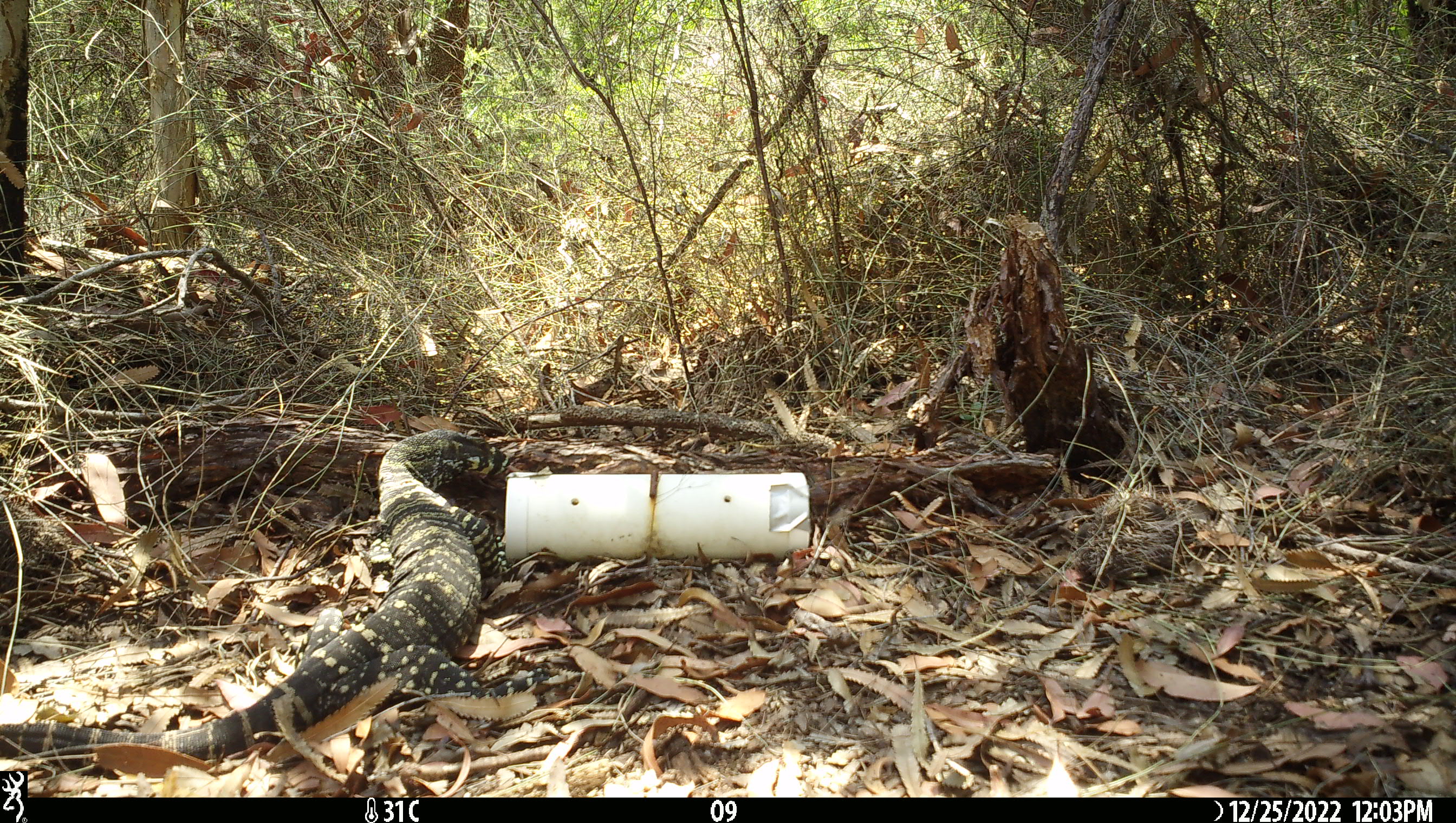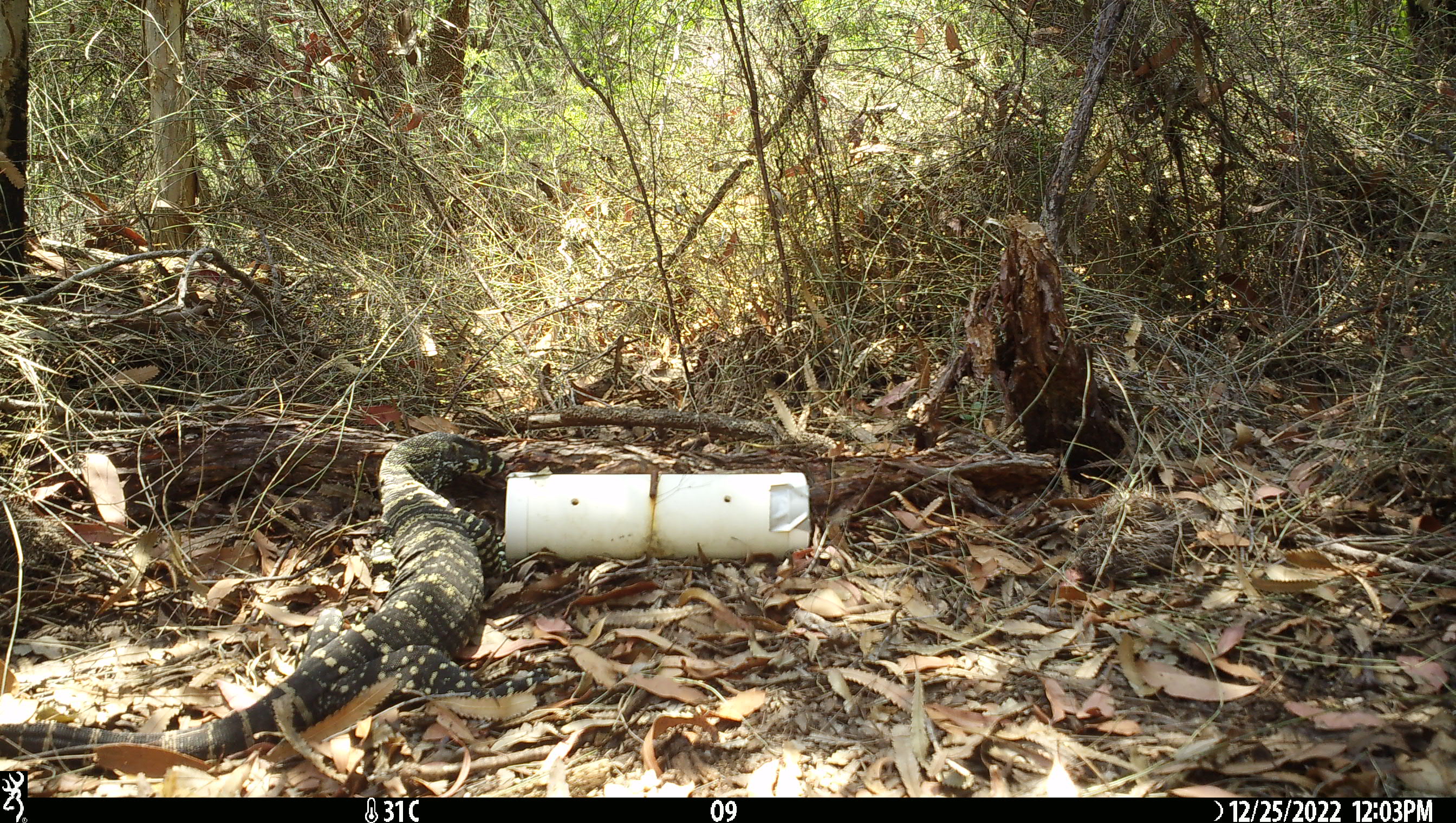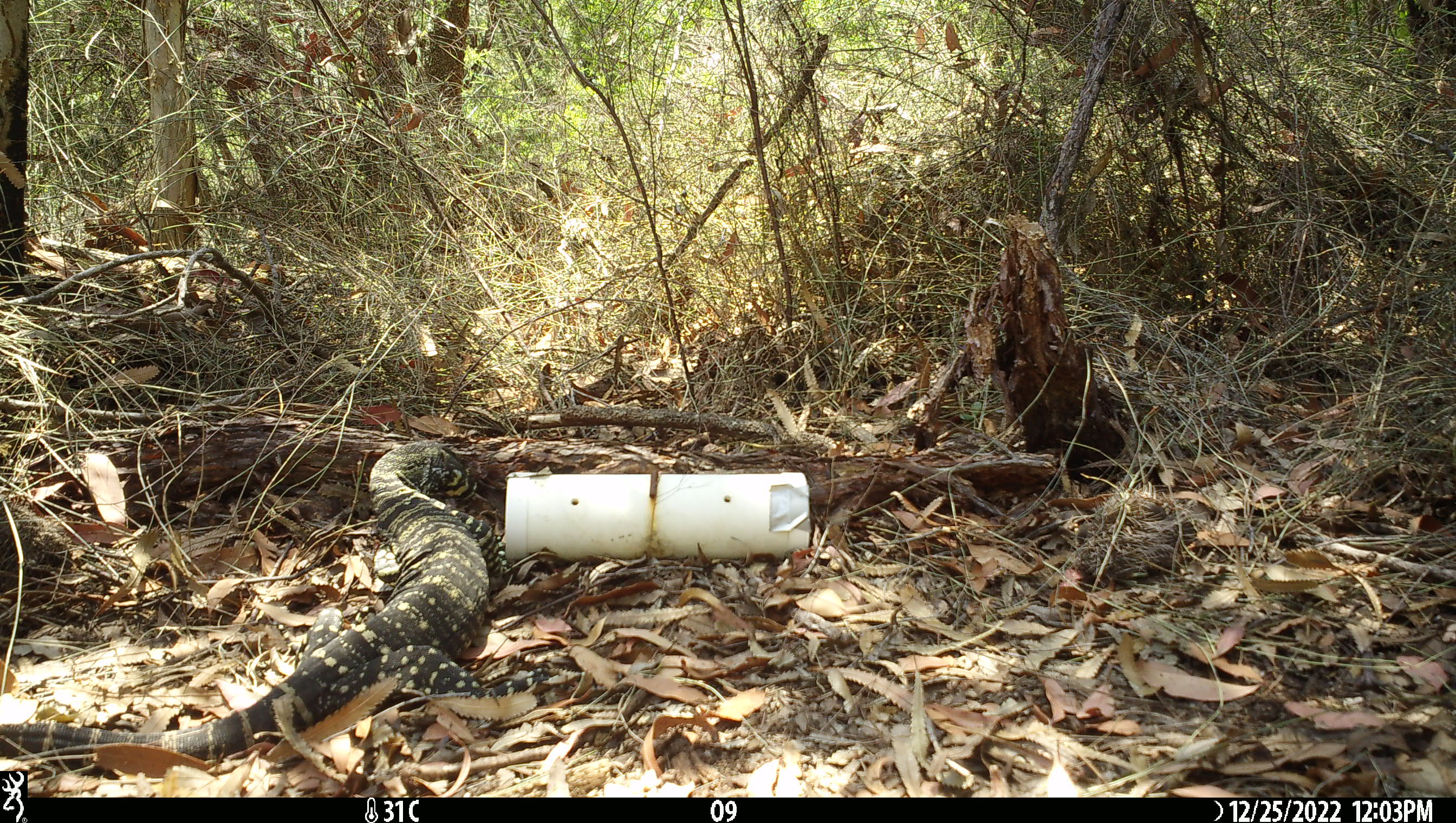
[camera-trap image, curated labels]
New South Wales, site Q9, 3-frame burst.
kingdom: Animalia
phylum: Chordata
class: Reptilia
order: Squamata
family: Varanidae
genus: Varanus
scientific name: Varanus varius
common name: lace monitor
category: goanna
Goanna (lace monitor) (Varanus varius).